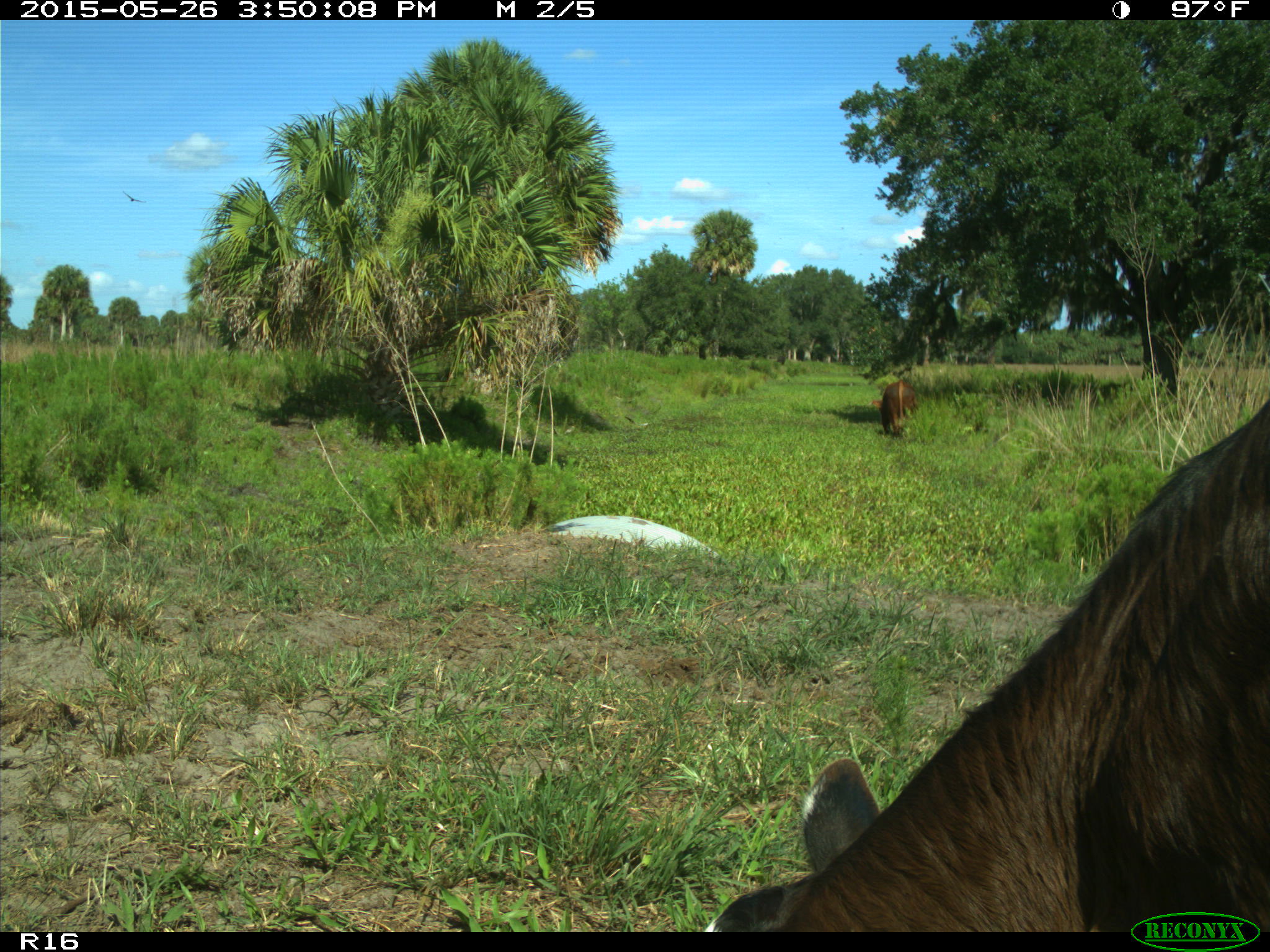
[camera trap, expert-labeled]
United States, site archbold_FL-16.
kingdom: Animalia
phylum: Chordata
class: Mammalia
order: Artiodactyla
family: Bovidae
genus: Bos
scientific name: Bos taurus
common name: domestic cow